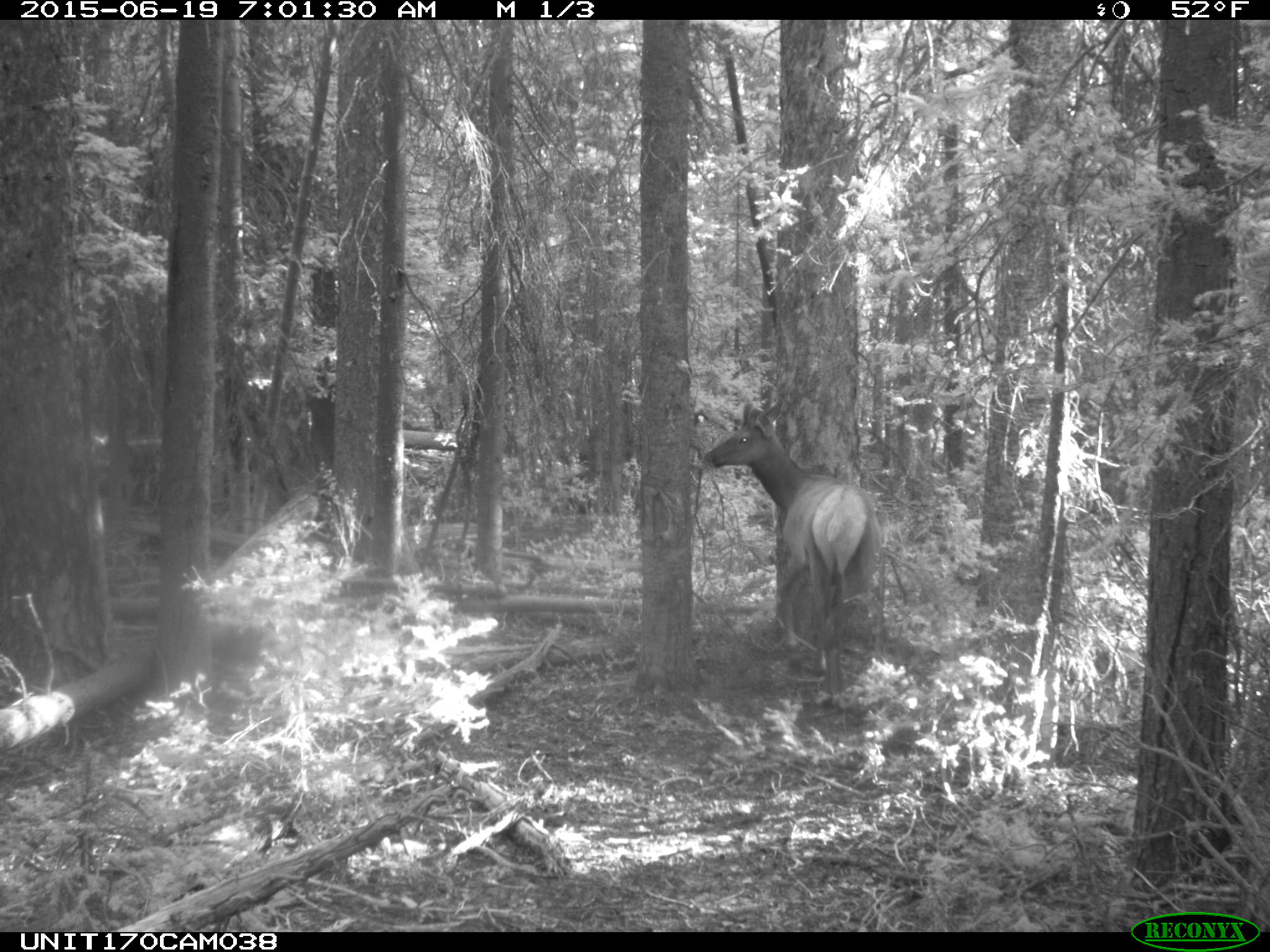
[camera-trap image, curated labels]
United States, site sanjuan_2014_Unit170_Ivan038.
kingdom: Animalia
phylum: Chordata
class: Mammalia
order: Artiodactyla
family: Cervidae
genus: Cervus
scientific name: Cervus elaphus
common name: red deer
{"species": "Cervus elaphus (red deer)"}